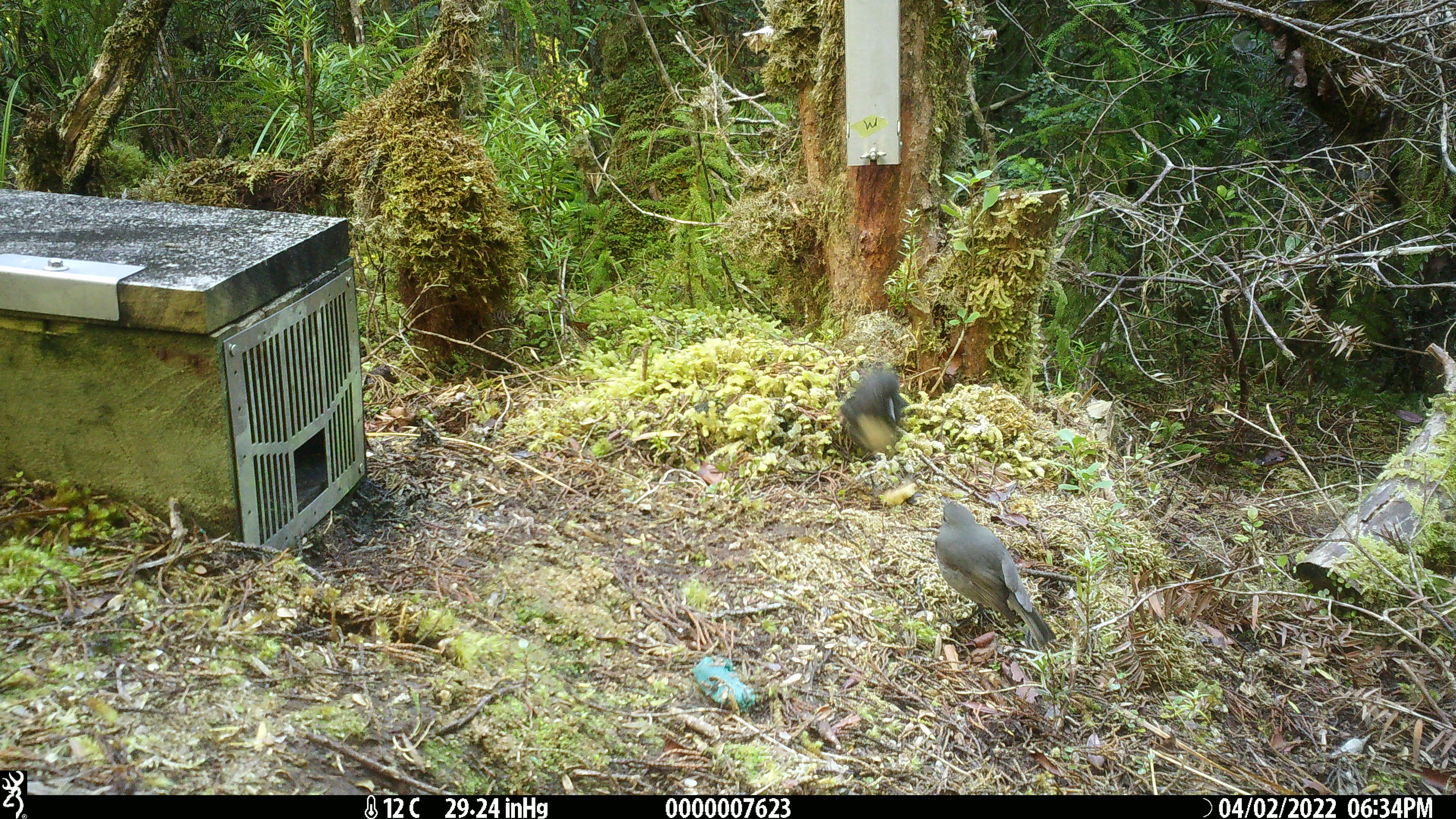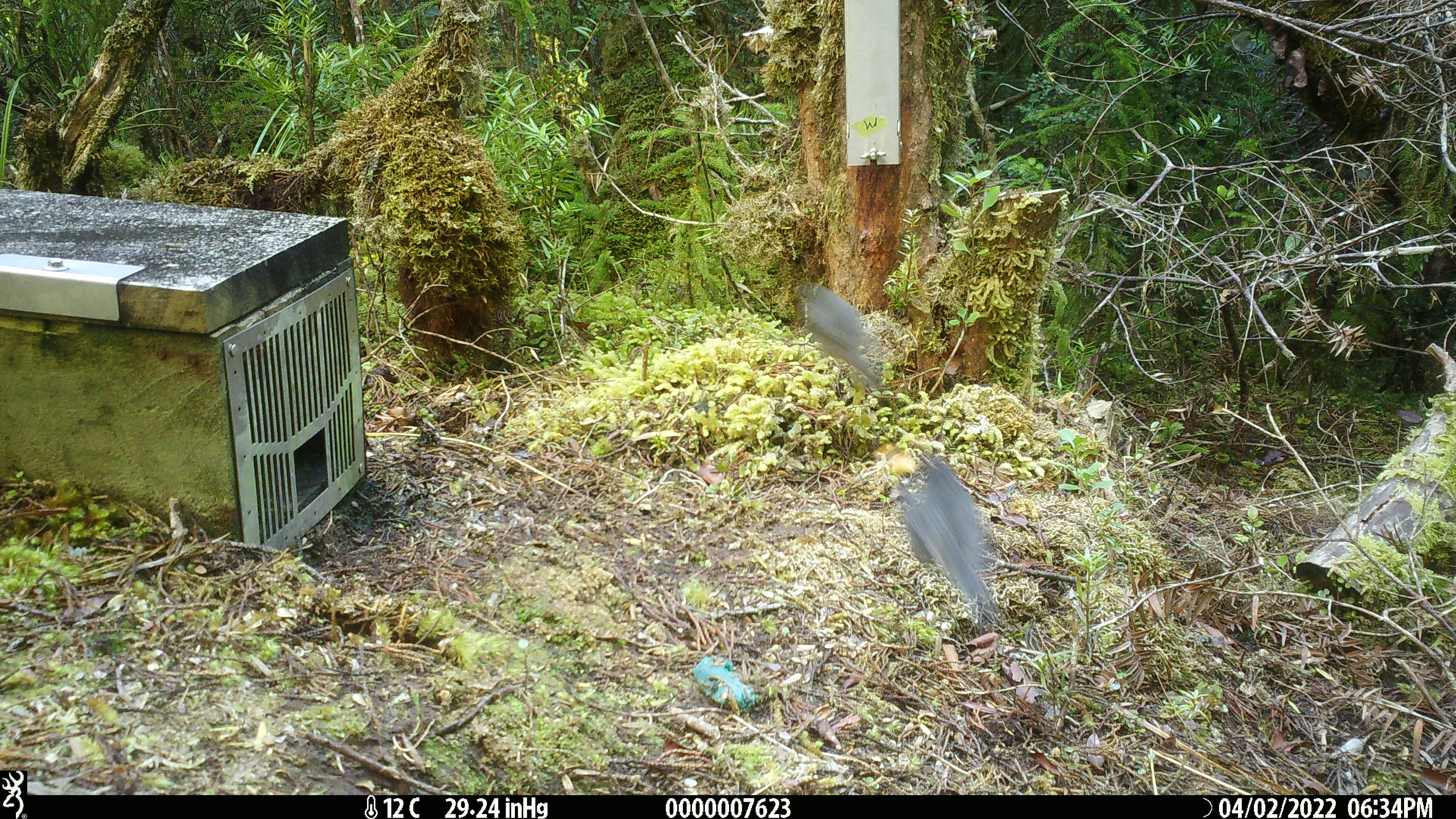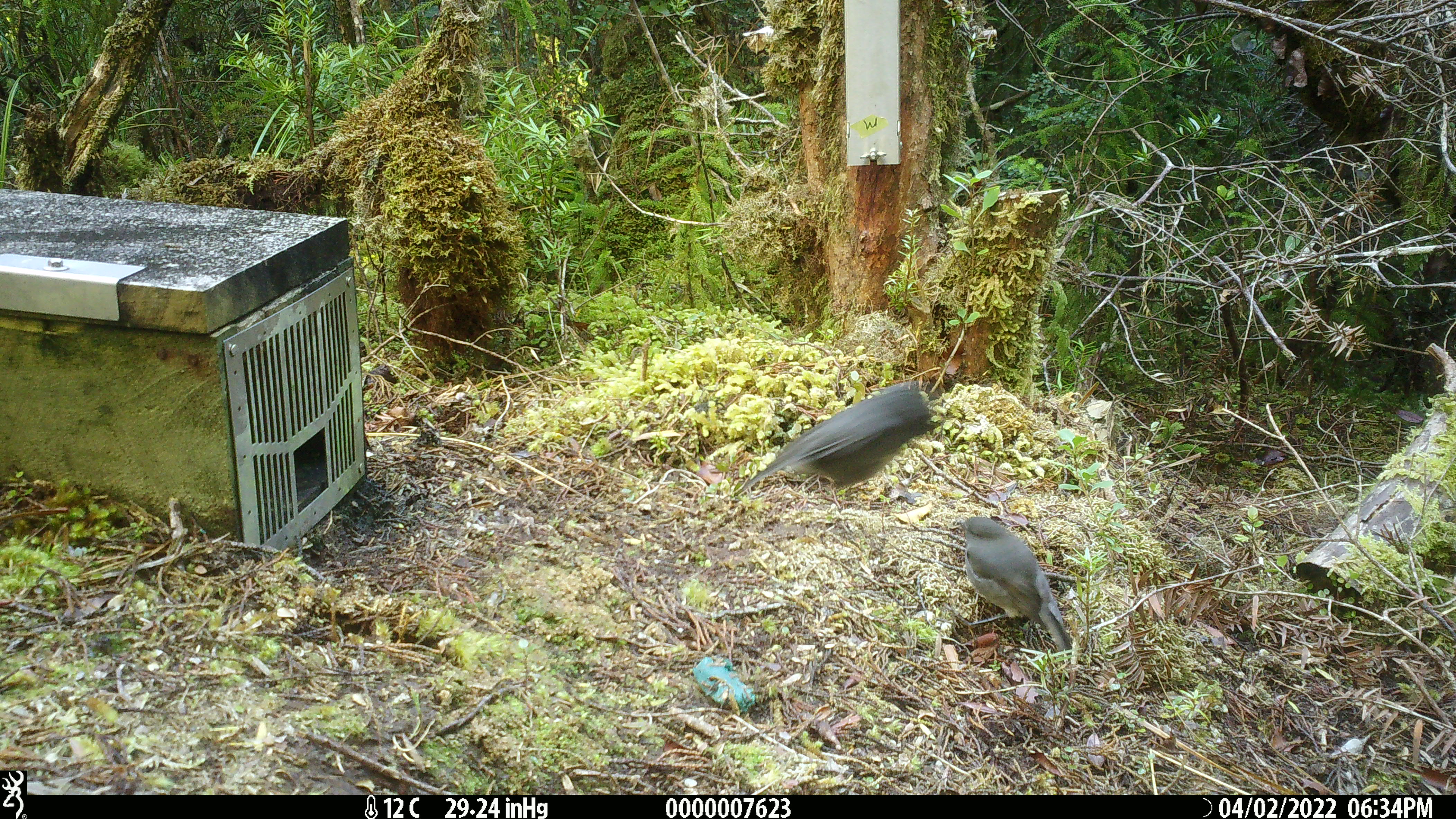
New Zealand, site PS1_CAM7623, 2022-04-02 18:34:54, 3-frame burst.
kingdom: Animalia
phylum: Chordata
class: Aves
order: Passeriformes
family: Petroicidae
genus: Petroica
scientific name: Petroica australis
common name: new zealand robin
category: robin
Robin (new zealand robin) (Petroica australis).